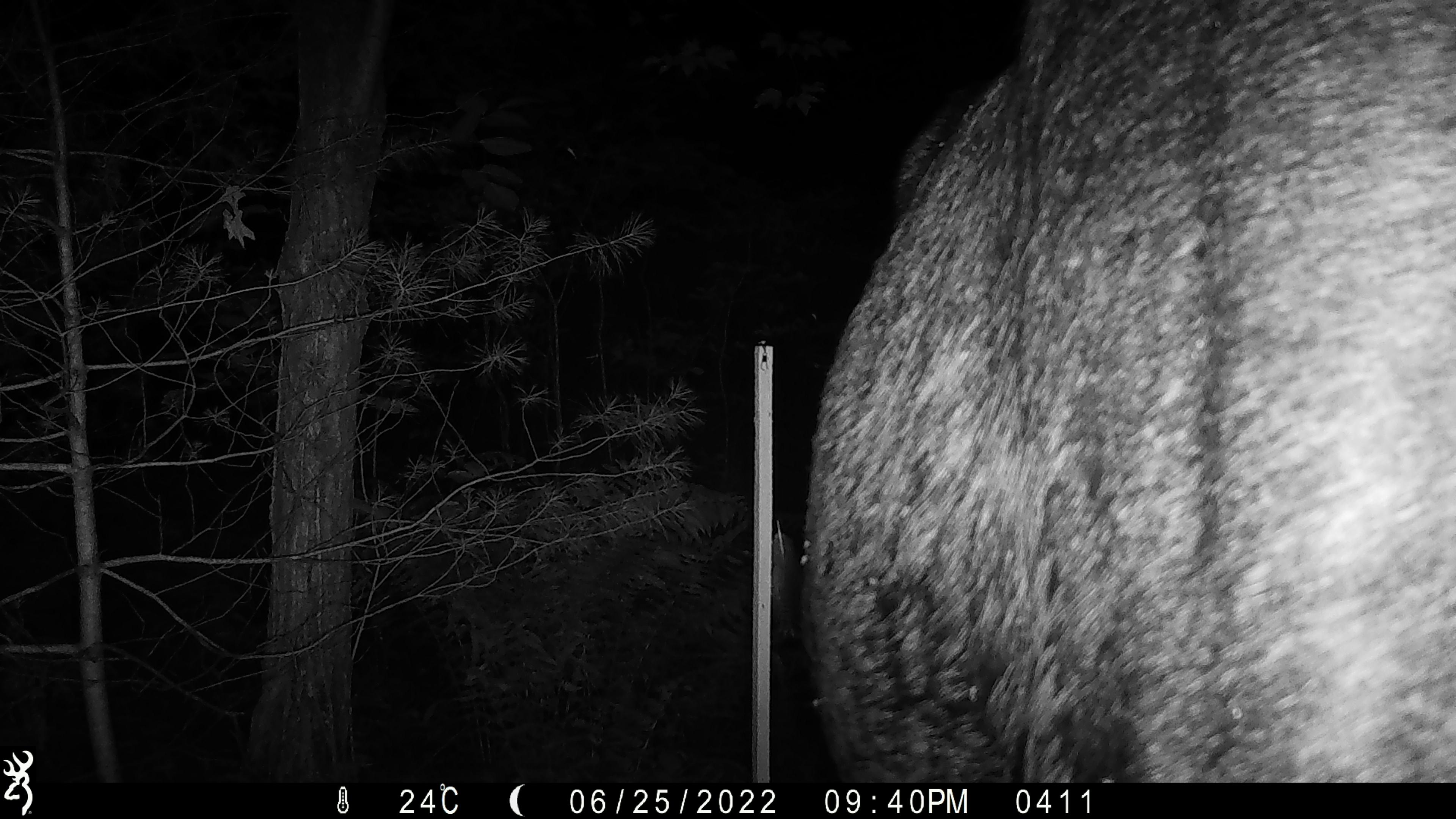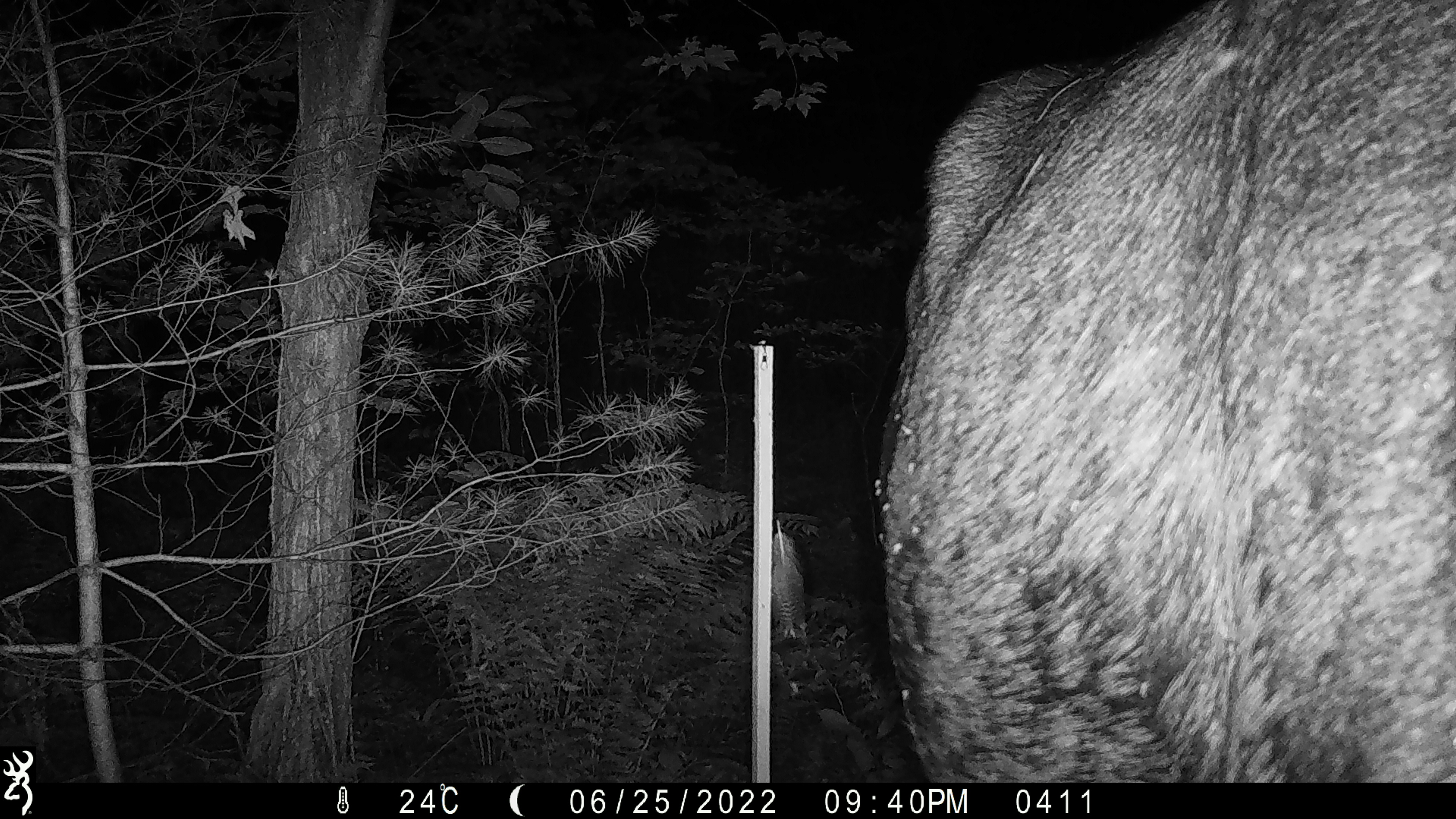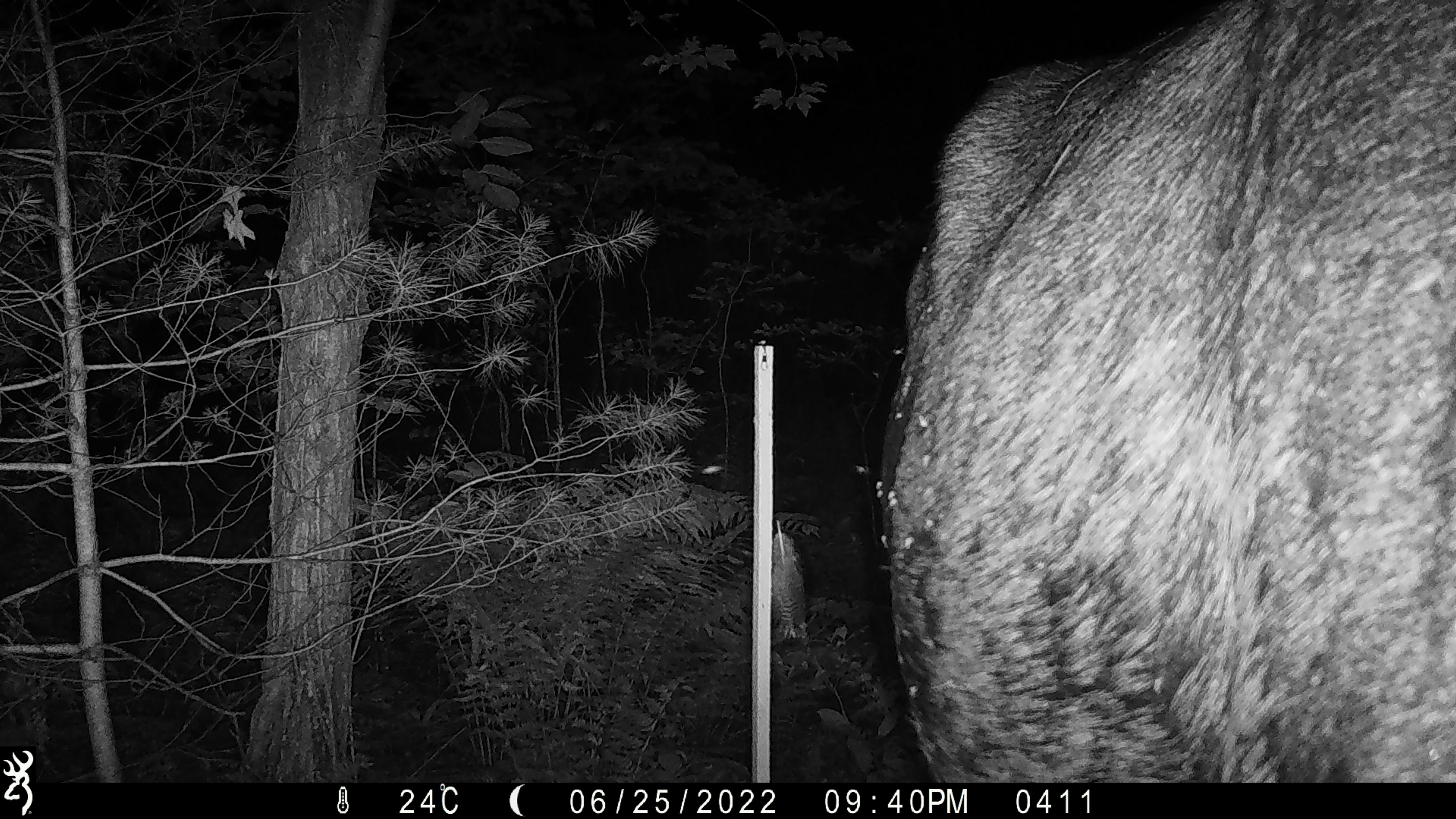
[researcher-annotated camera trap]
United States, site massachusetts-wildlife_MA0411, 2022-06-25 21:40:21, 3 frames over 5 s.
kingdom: Animalia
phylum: Chordata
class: Mammalia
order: Artiodactyla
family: Cervidae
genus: Alces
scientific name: Alces alces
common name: moose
Moose (Alces alces).